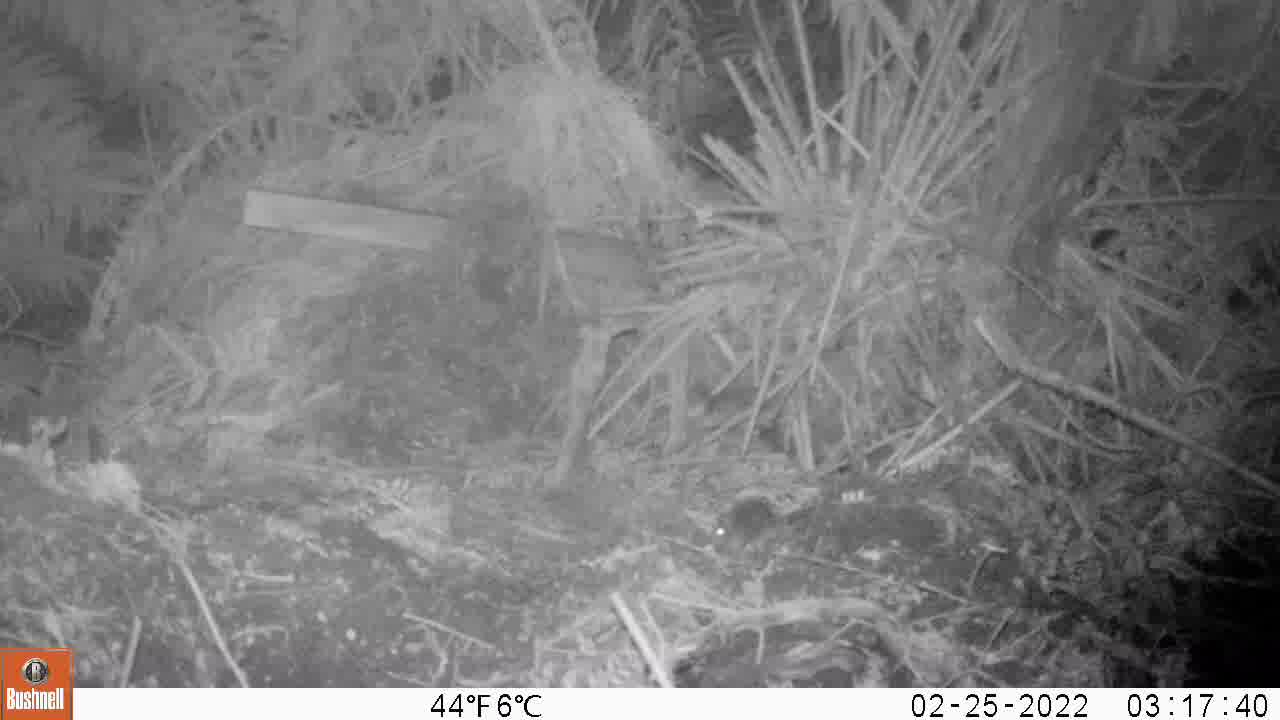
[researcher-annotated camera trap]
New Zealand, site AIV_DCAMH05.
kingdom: Animalia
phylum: Chordata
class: Mammalia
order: Rodentia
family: Muridae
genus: Mus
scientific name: Mus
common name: mouse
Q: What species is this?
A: Mouse (Mus).